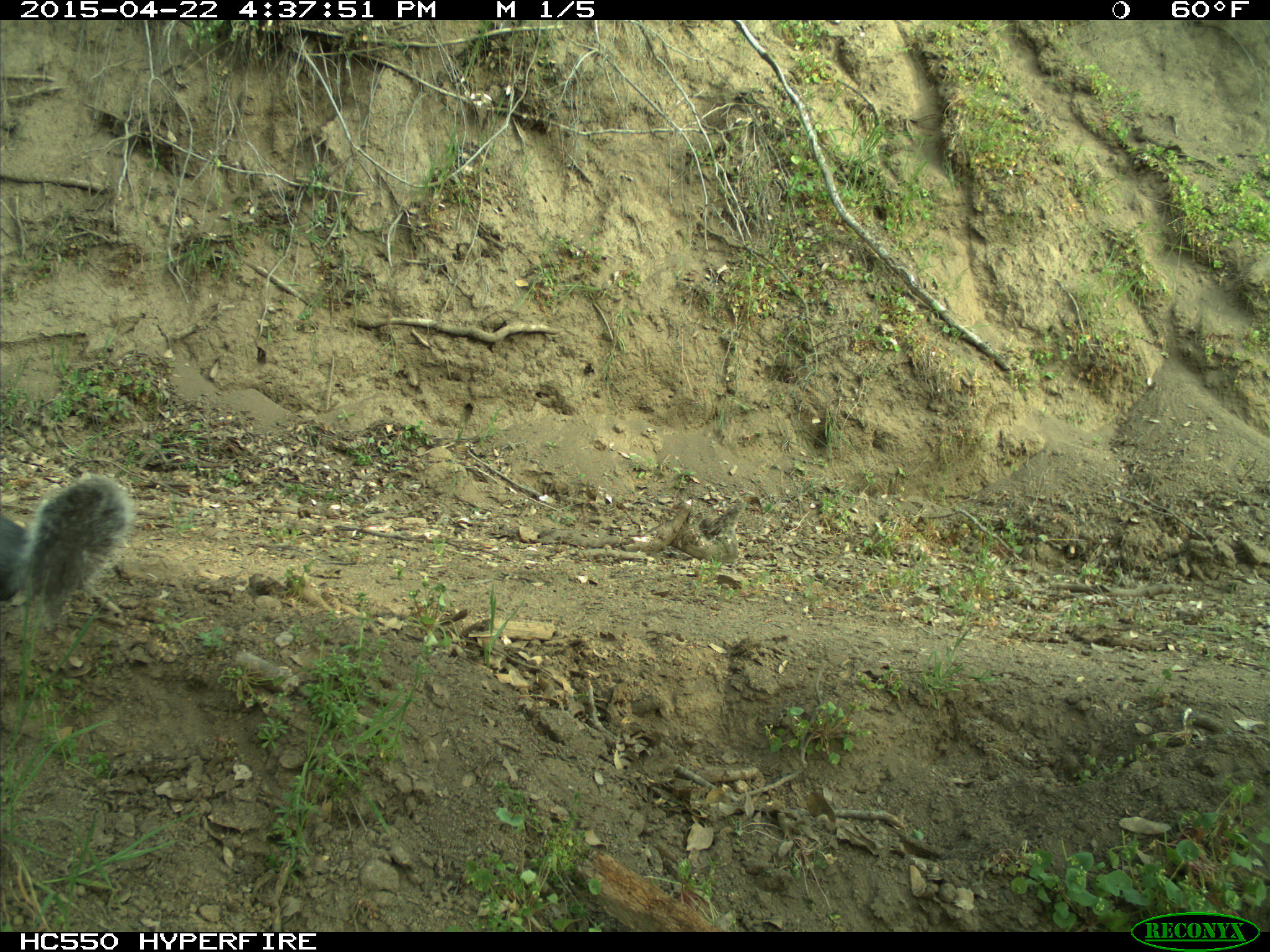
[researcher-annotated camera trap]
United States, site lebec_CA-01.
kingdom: Animalia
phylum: Chordata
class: Mammalia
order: Rodentia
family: Sciuridae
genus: Sciurus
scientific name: Sciurus carolinensis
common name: eastern gray squirrel